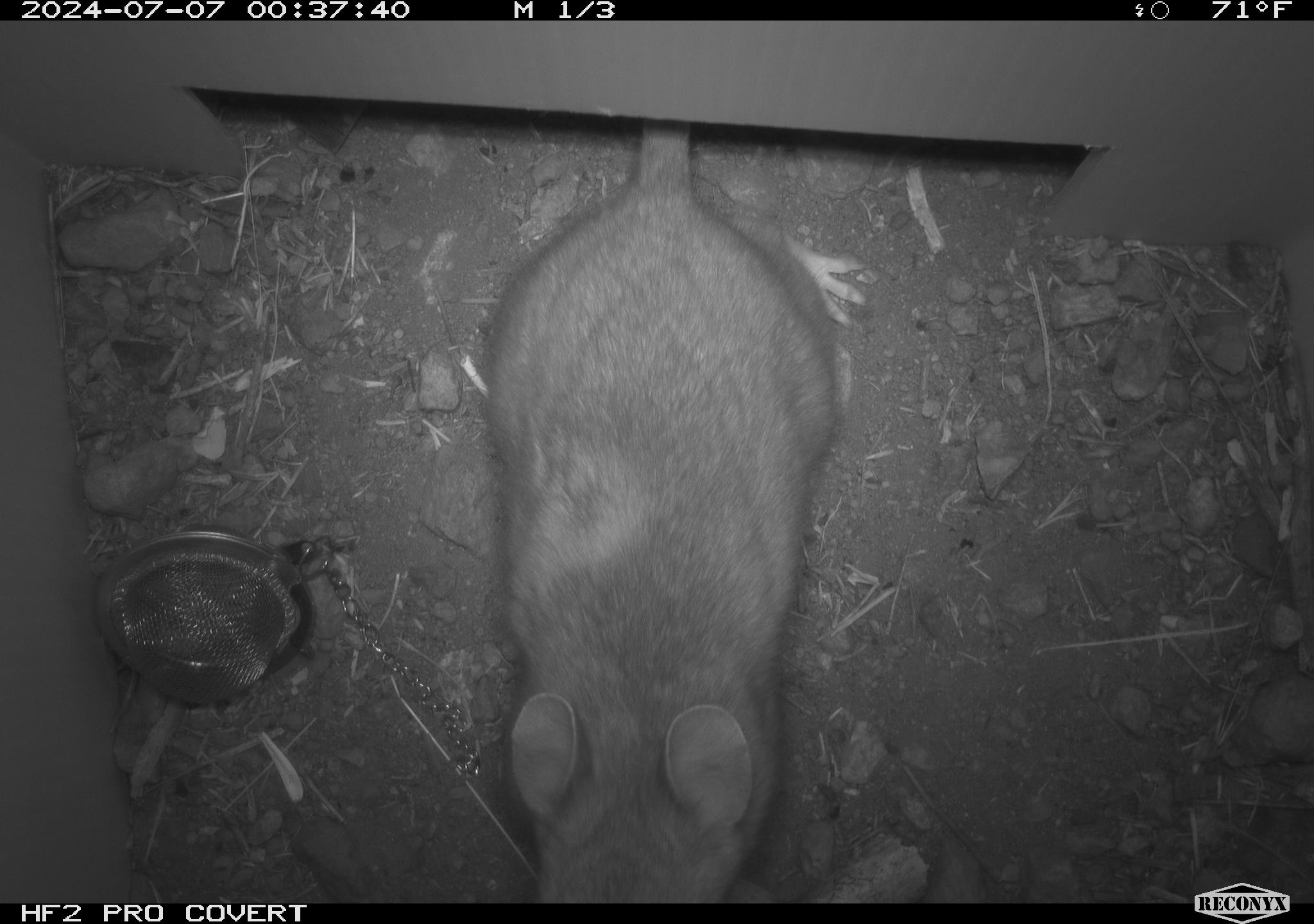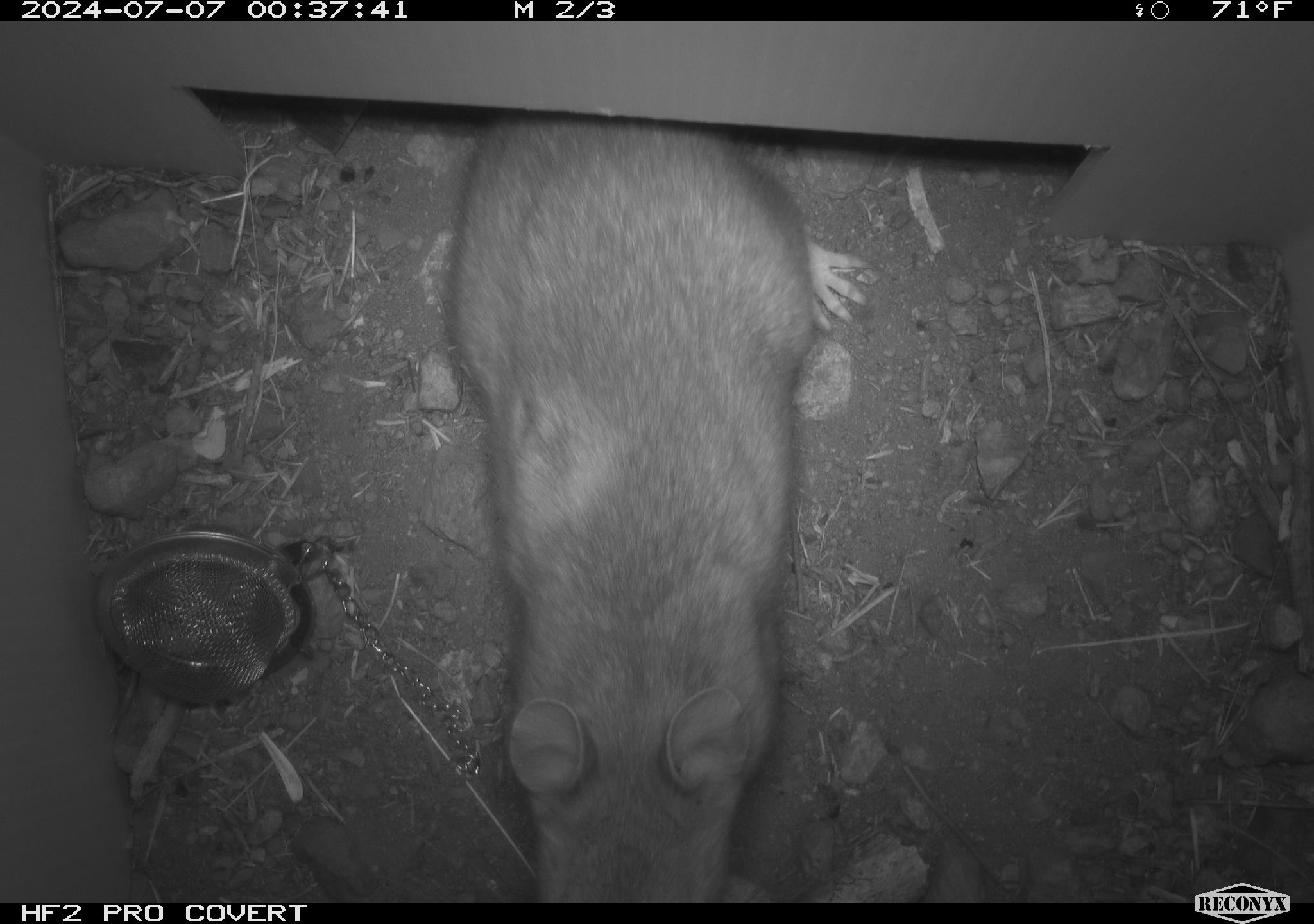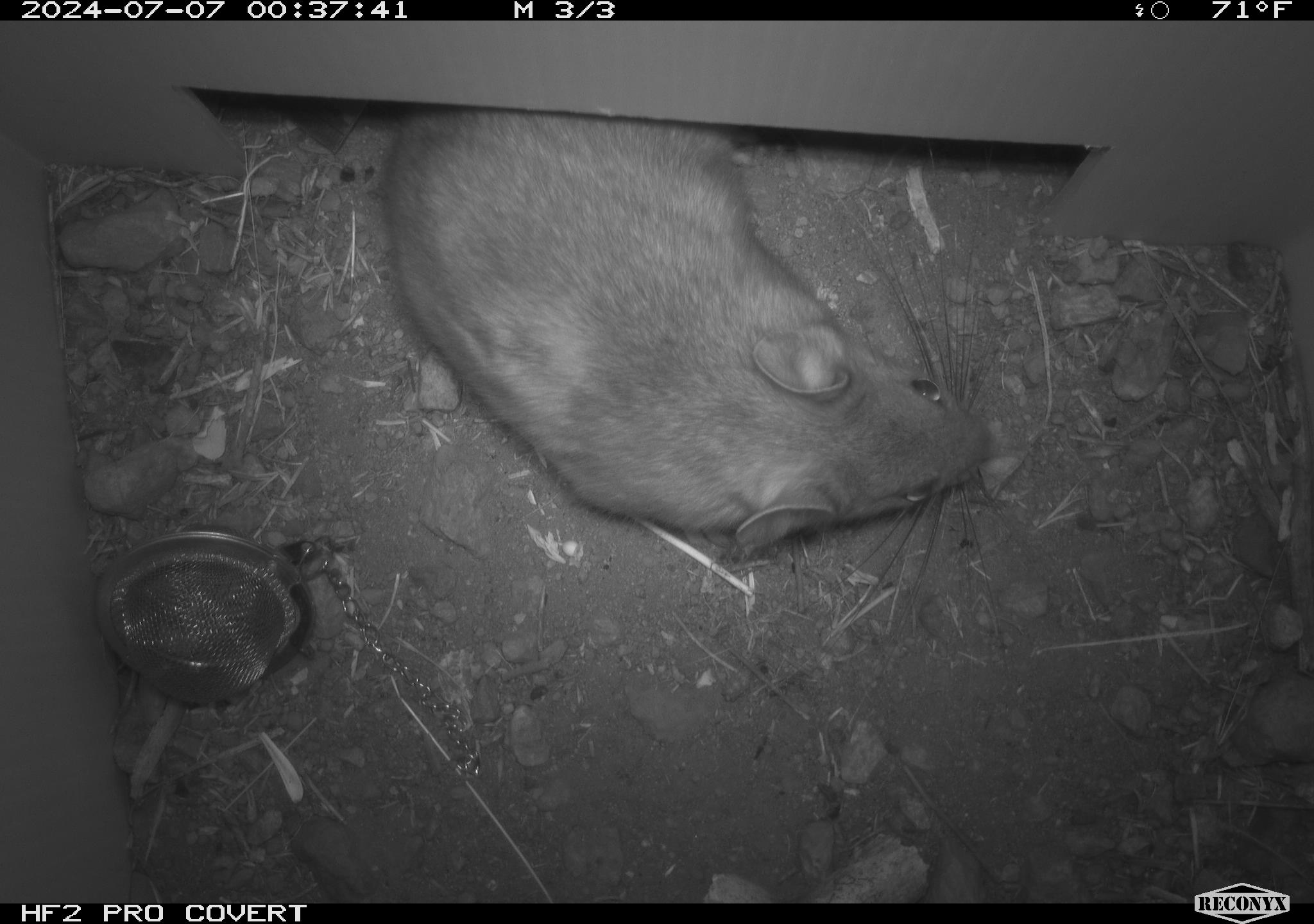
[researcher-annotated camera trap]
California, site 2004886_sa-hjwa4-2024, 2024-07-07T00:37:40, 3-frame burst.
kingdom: Animalia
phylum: Chordata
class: Mammalia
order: Rodentia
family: Cricetidae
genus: Neotoma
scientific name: Neotoma cinerea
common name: bushy-tailed woodrat